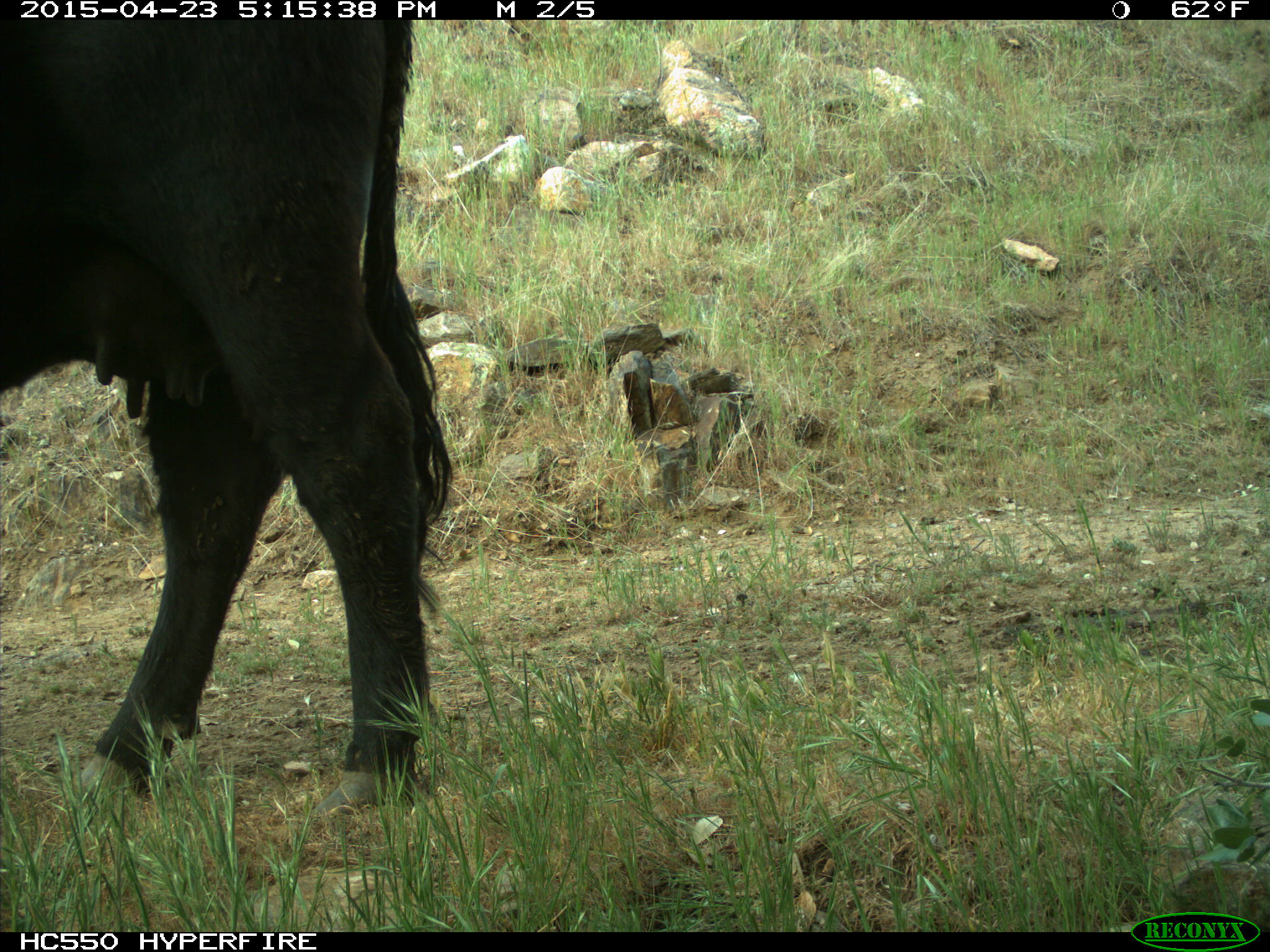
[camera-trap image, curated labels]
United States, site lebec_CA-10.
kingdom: Animalia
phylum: Chordata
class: Mammalia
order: Artiodactyla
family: Bovidae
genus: Bos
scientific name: Bos taurus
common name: domestic cow